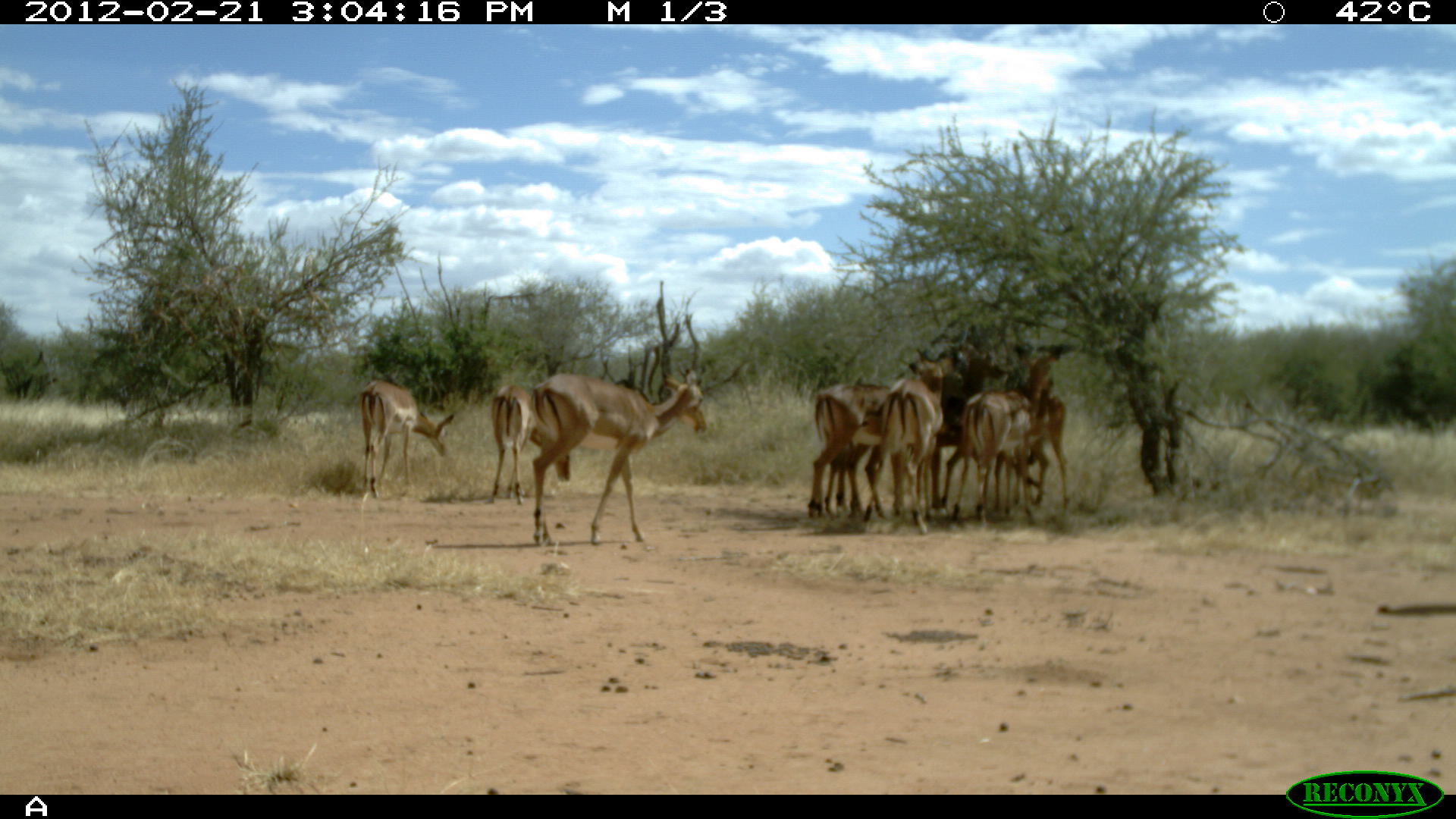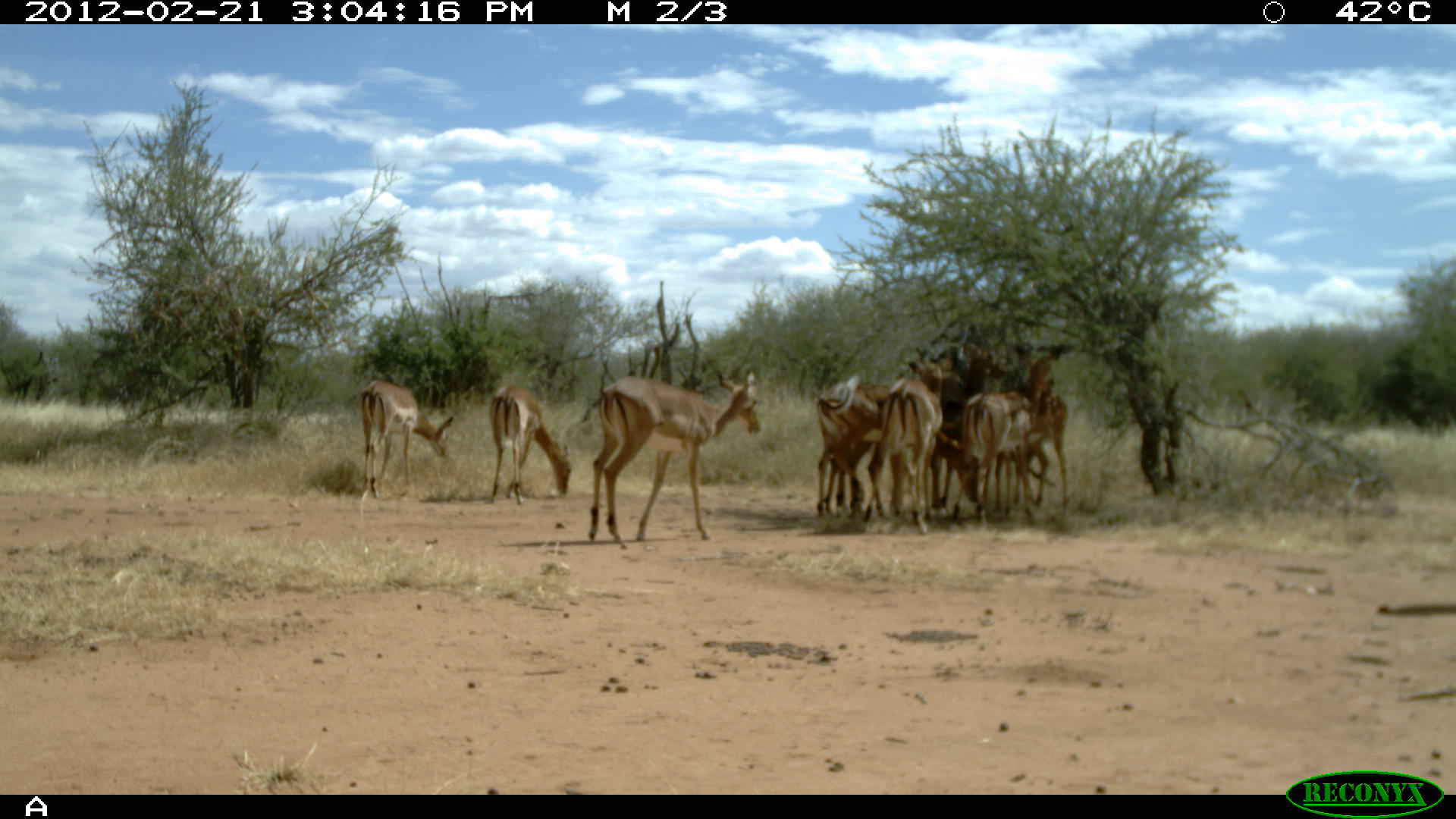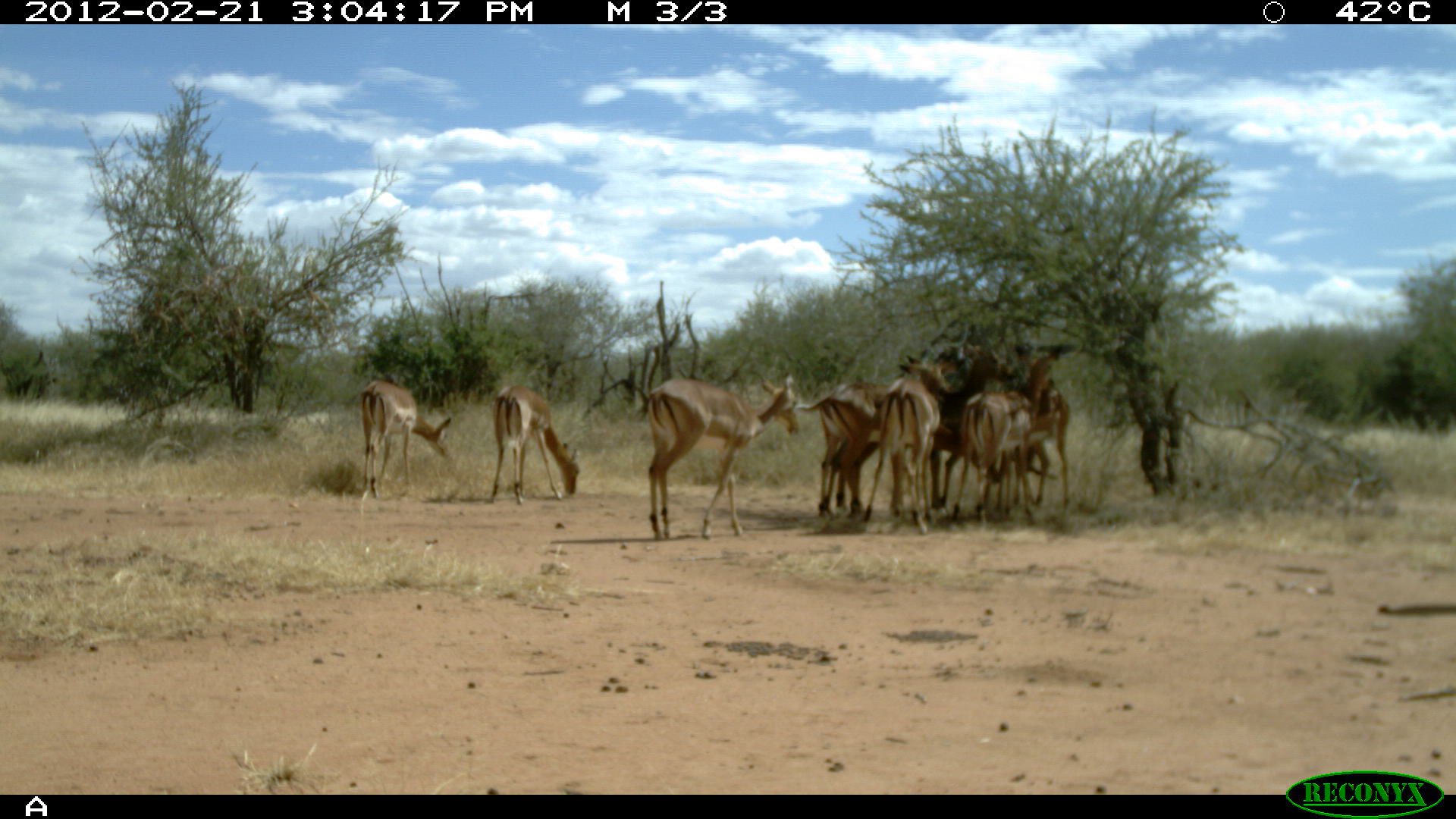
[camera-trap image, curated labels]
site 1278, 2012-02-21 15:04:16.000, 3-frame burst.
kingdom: Animalia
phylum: Chordata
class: Mammalia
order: Artiodactyla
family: Bovidae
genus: Aepyceros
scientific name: Aepyceros melampus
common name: impala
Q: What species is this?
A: Aepyceros melampus (impala).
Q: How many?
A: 8.